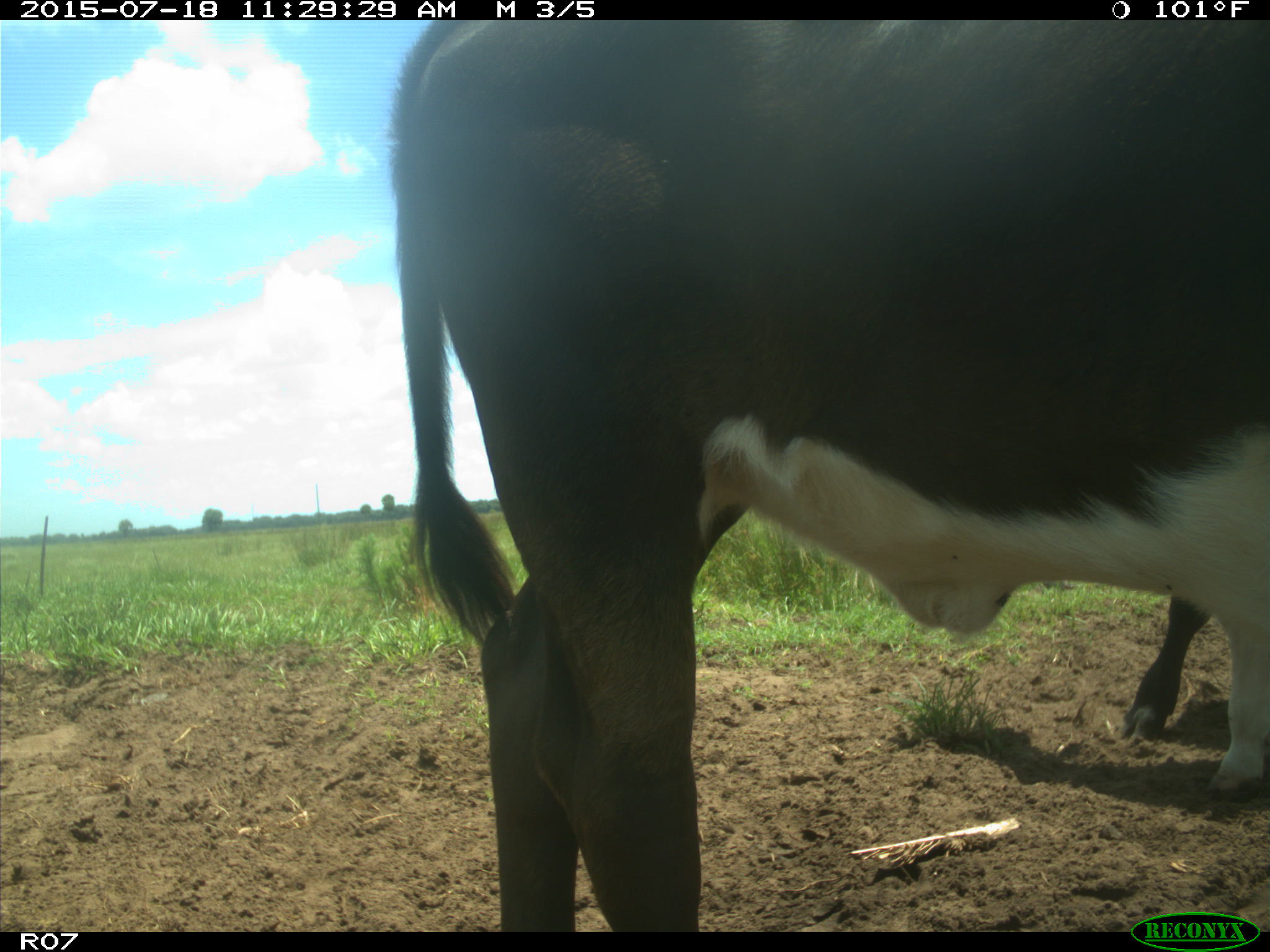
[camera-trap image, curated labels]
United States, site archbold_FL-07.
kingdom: Animalia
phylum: Chordata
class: Mammalia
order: Artiodactyla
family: Bovidae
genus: Bos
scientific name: Bos taurus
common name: domestic cow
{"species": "Bos taurus (domestic cow)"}